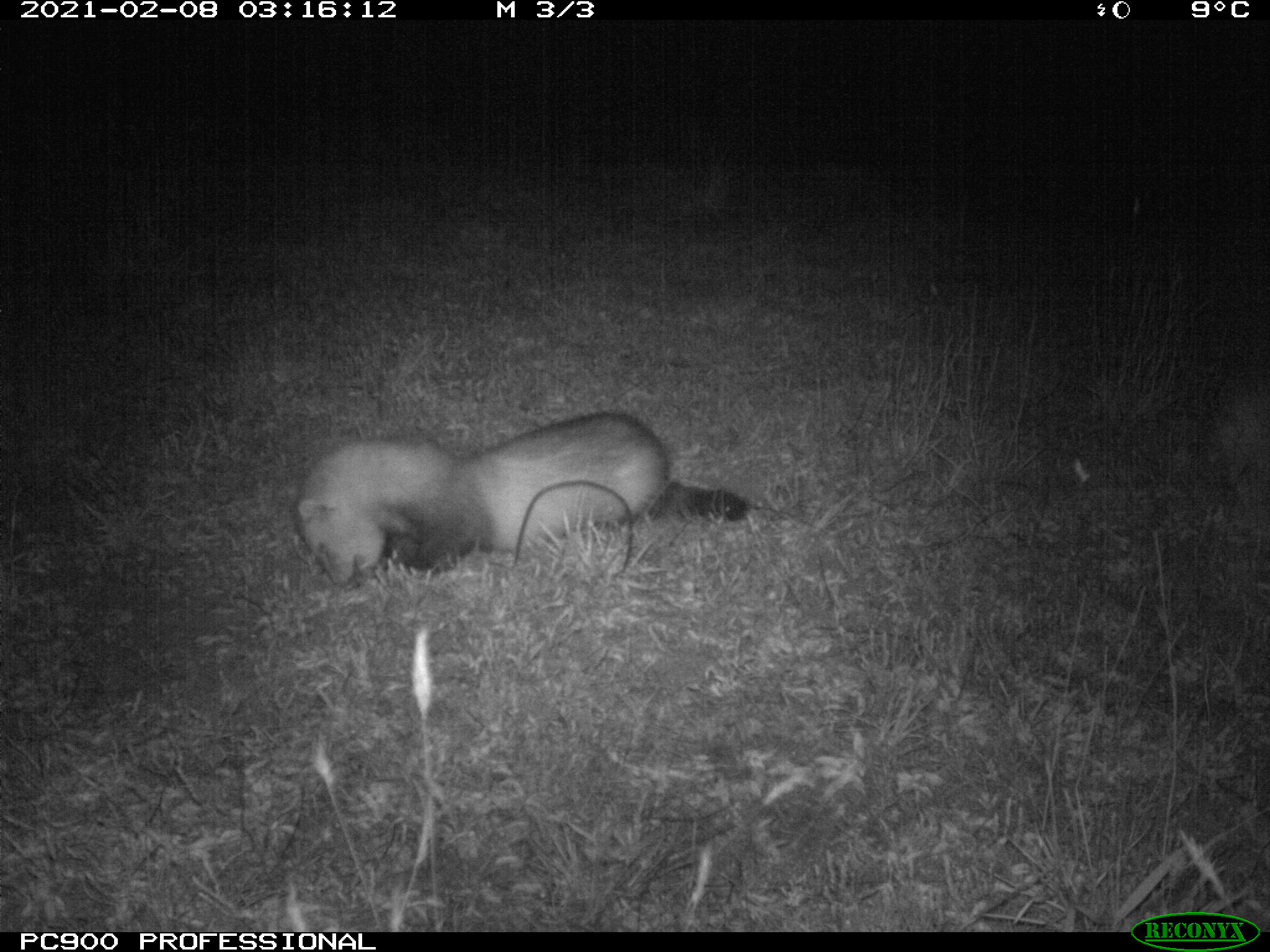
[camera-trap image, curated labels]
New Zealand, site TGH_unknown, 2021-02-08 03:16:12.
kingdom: Animalia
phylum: Chordata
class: Mammalia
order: Carnivora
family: Mustelidae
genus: Mustela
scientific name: Mustela furo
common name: ferret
Ferret (Mustela furo).